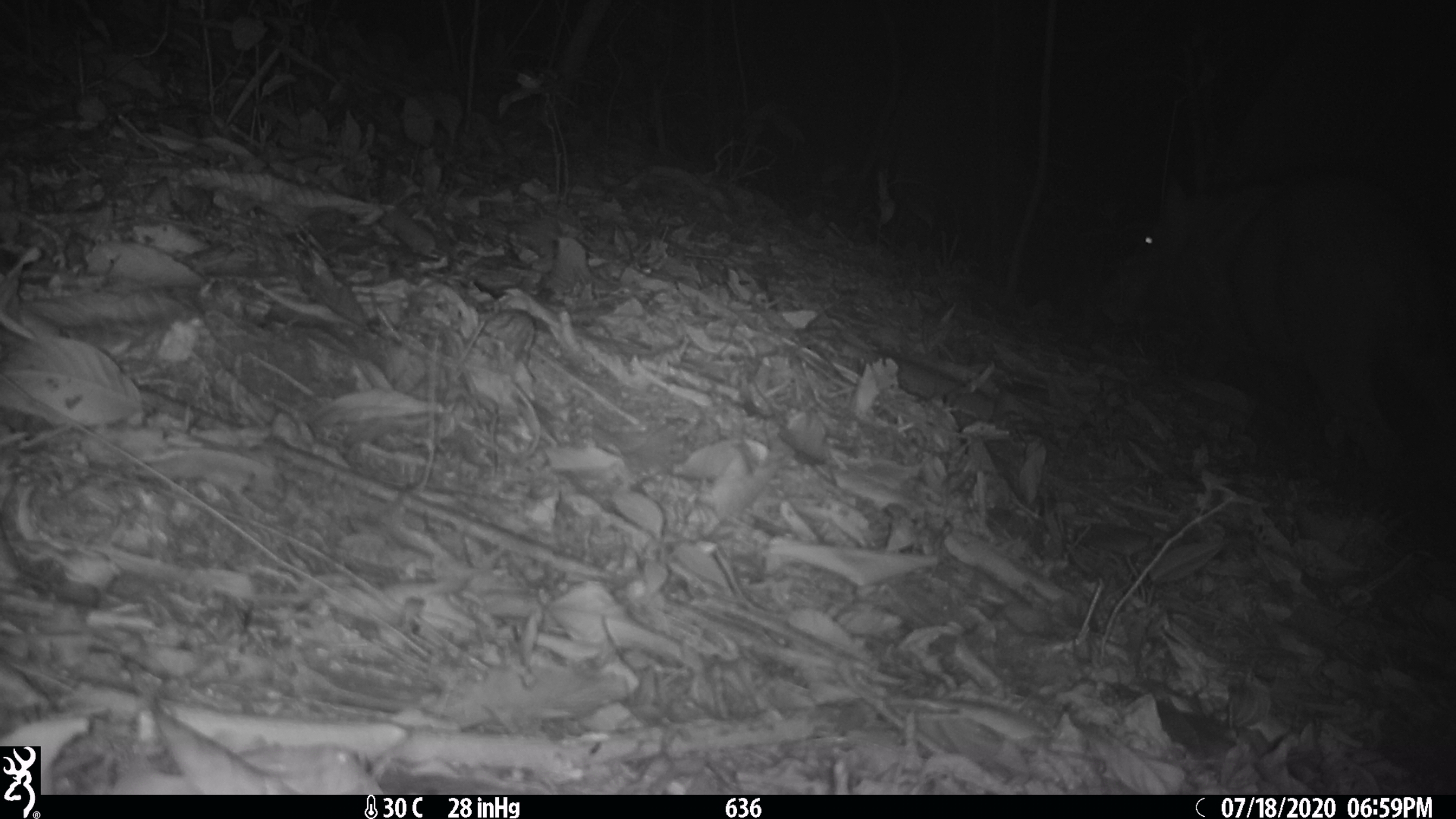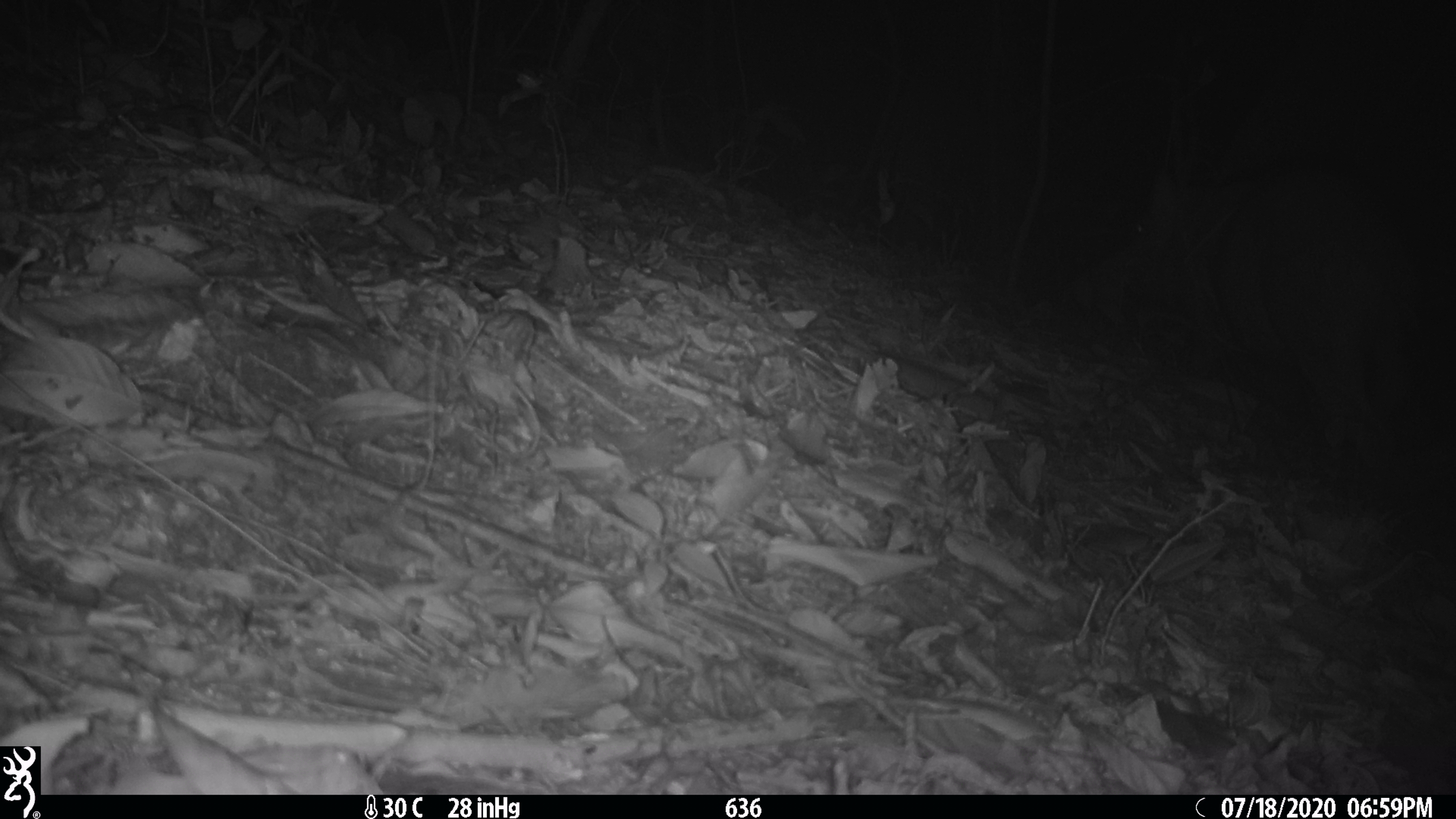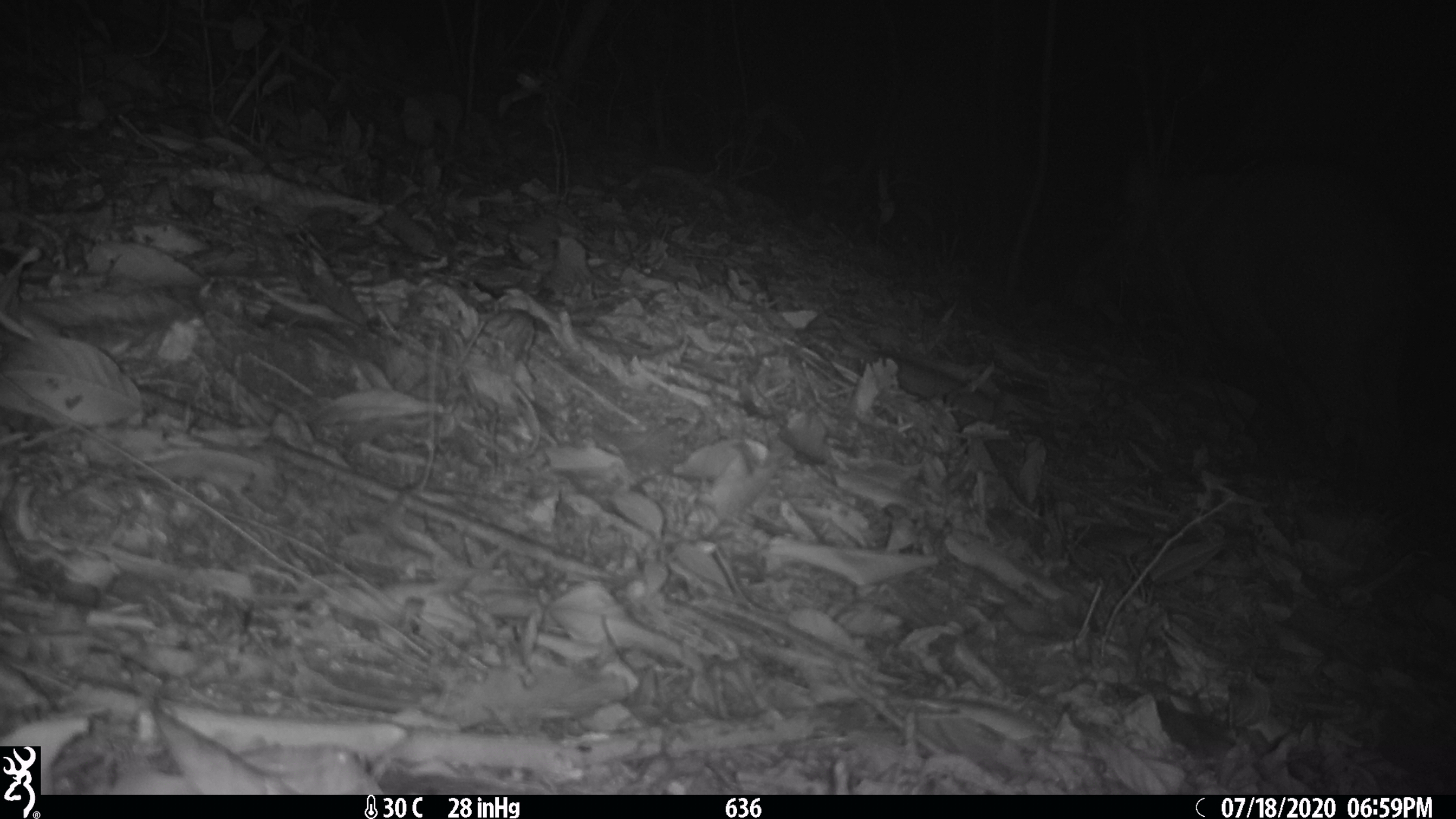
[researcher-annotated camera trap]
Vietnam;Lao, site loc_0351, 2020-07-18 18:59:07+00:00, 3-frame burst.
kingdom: Animalia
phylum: Chordata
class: Mammalia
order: Artiodactyla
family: Suidae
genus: Sus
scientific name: Sus scrofa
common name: eurasian wild pig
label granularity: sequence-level